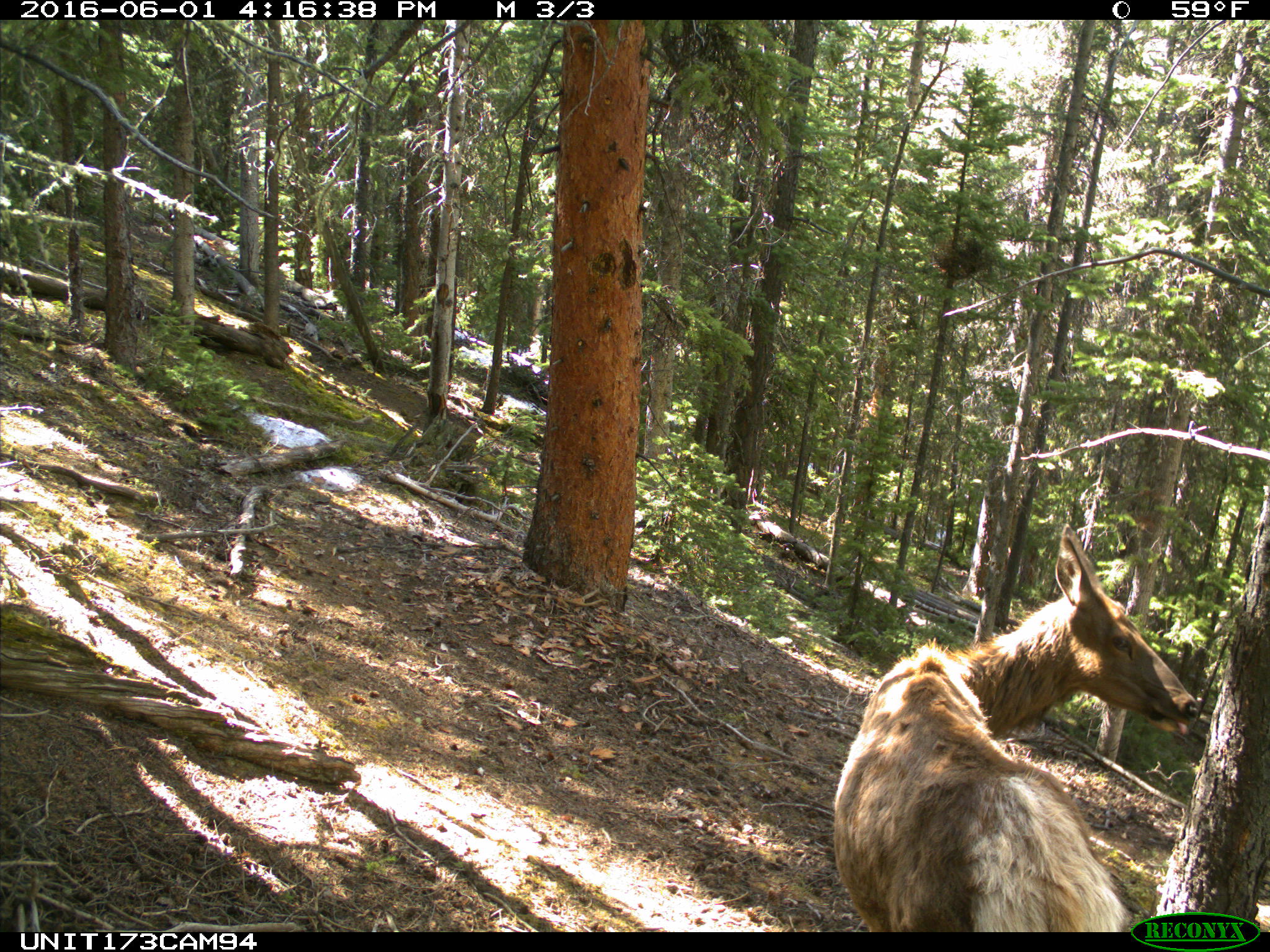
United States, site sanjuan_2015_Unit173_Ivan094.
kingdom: Animalia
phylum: Chordata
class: Mammalia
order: Artiodactyla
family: Cervidae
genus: Cervus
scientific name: Cervus elaphus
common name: red deer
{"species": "Cervus elaphus (red deer)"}